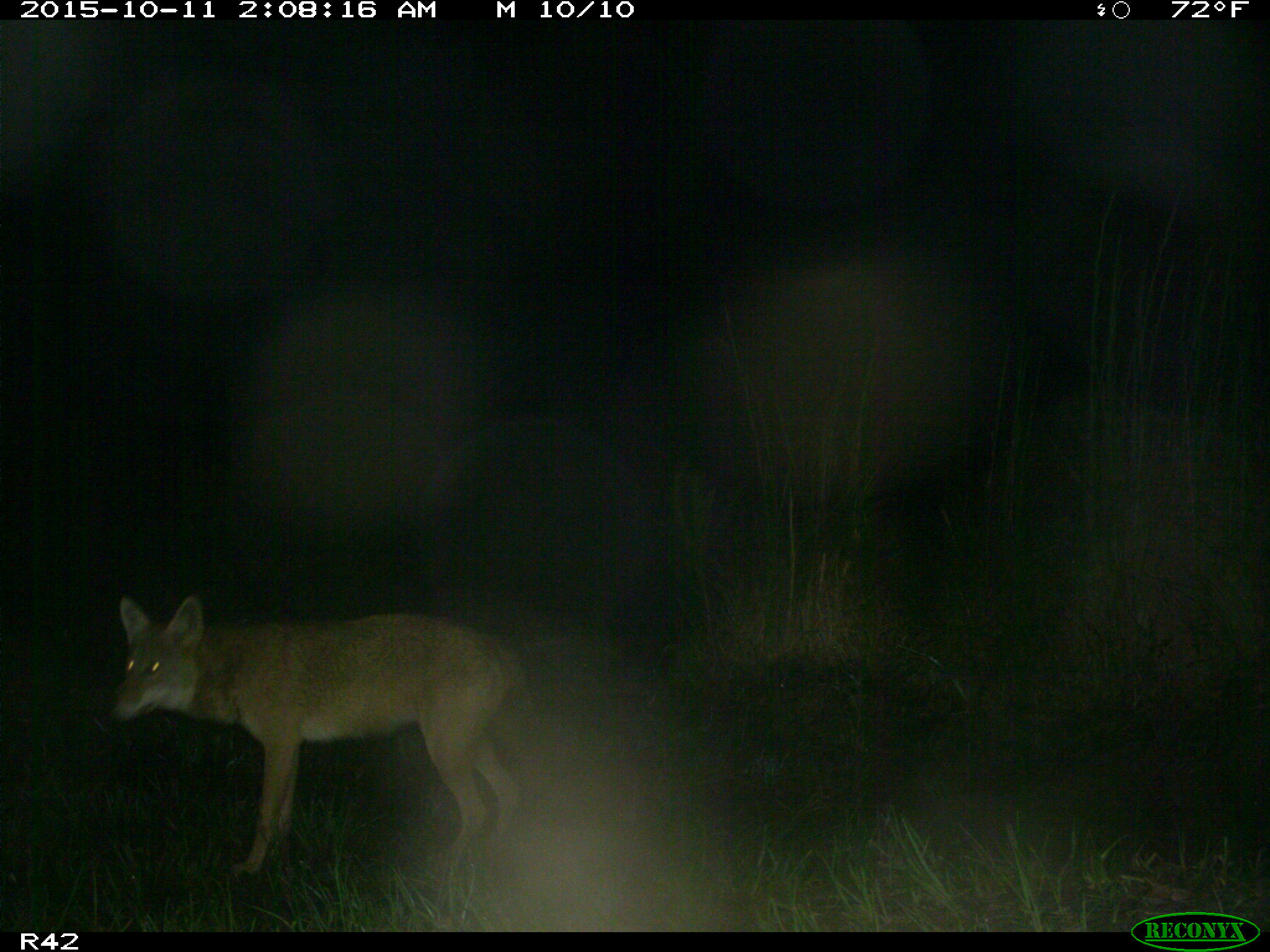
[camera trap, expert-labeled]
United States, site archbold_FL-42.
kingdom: Animalia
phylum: Chordata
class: Mammalia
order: Carnivora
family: Canidae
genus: Canis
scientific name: Canis latrans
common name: coyote